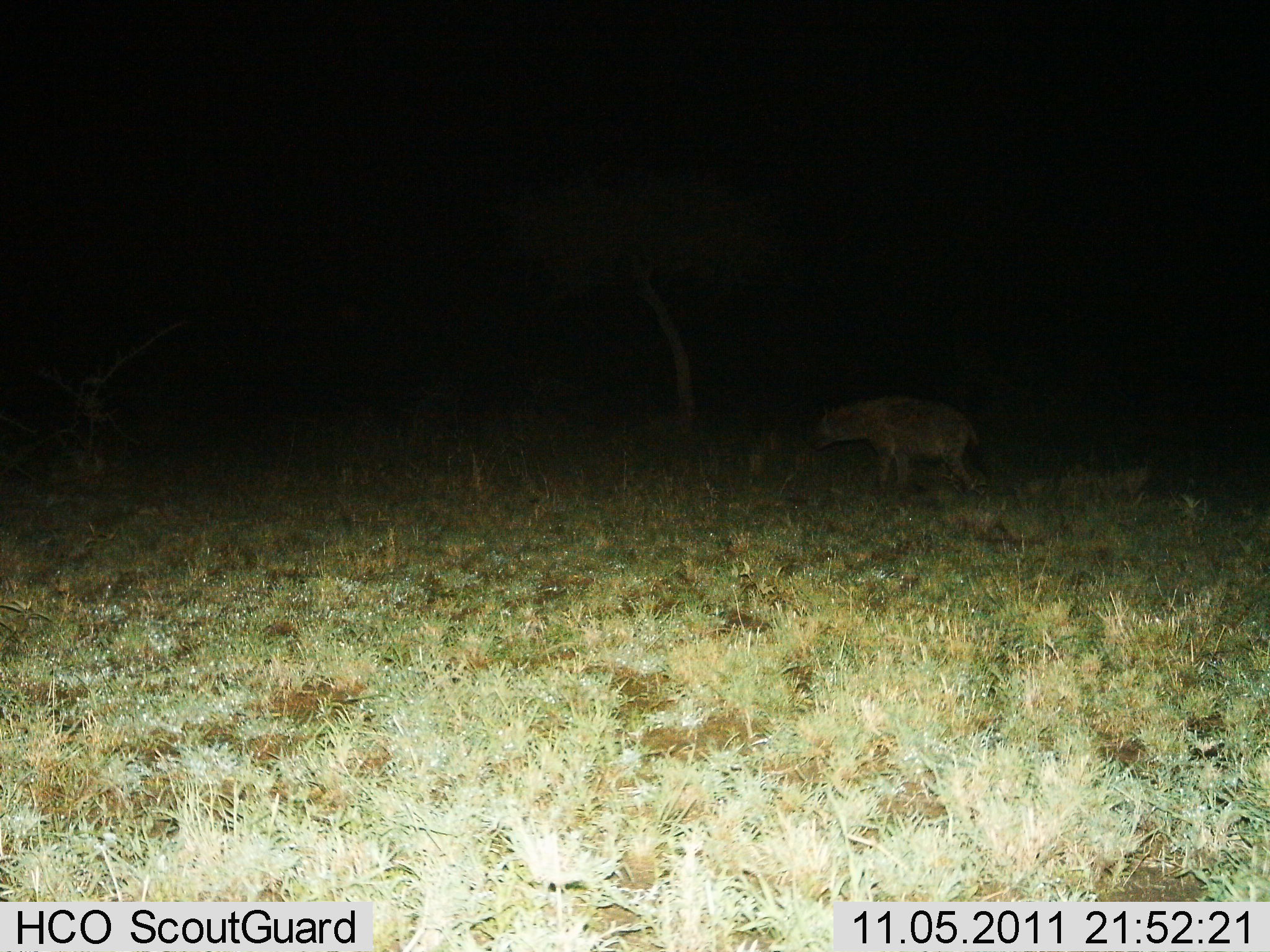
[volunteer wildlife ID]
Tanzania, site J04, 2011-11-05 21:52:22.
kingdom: Animalia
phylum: Chordata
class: Mammalia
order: Carnivora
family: Hyaenidae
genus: Crocuta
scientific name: Crocuta crocuta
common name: spotted hyena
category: hyenaspotted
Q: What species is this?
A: Hyenaspotted (spotted hyena) (Crocuta crocuta).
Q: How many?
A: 1.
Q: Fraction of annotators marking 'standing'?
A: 64%.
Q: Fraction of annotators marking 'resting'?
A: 0%.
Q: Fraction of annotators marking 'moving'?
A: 36%.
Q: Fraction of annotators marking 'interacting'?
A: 0%.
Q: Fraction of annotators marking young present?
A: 0%.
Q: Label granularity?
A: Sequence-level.